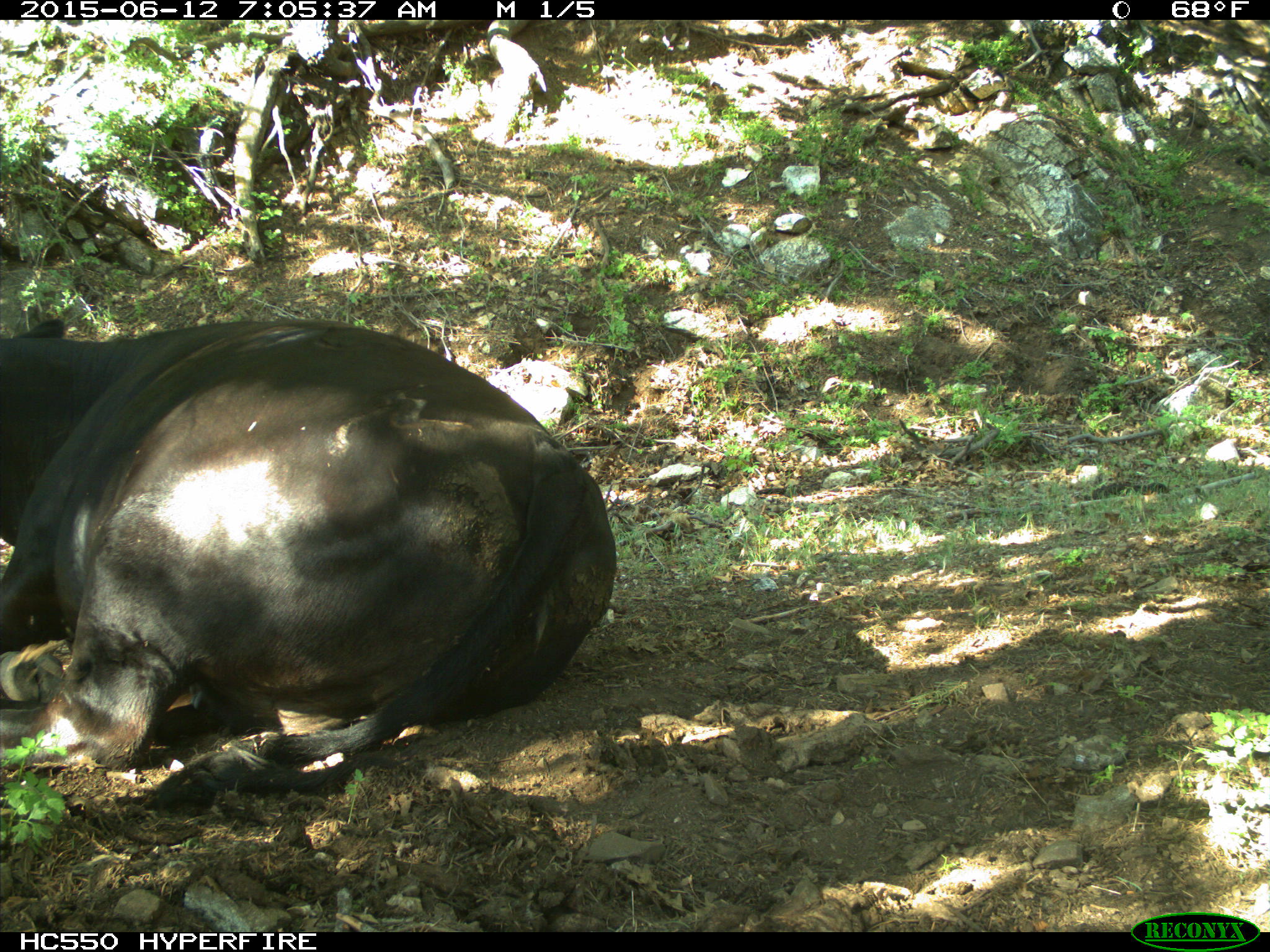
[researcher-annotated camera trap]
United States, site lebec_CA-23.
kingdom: Animalia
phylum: Chordata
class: Mammalia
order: Artiodactyla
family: Bovidae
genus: Bos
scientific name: Bos taurus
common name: domestic cow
Bos taurus (domestic cow).